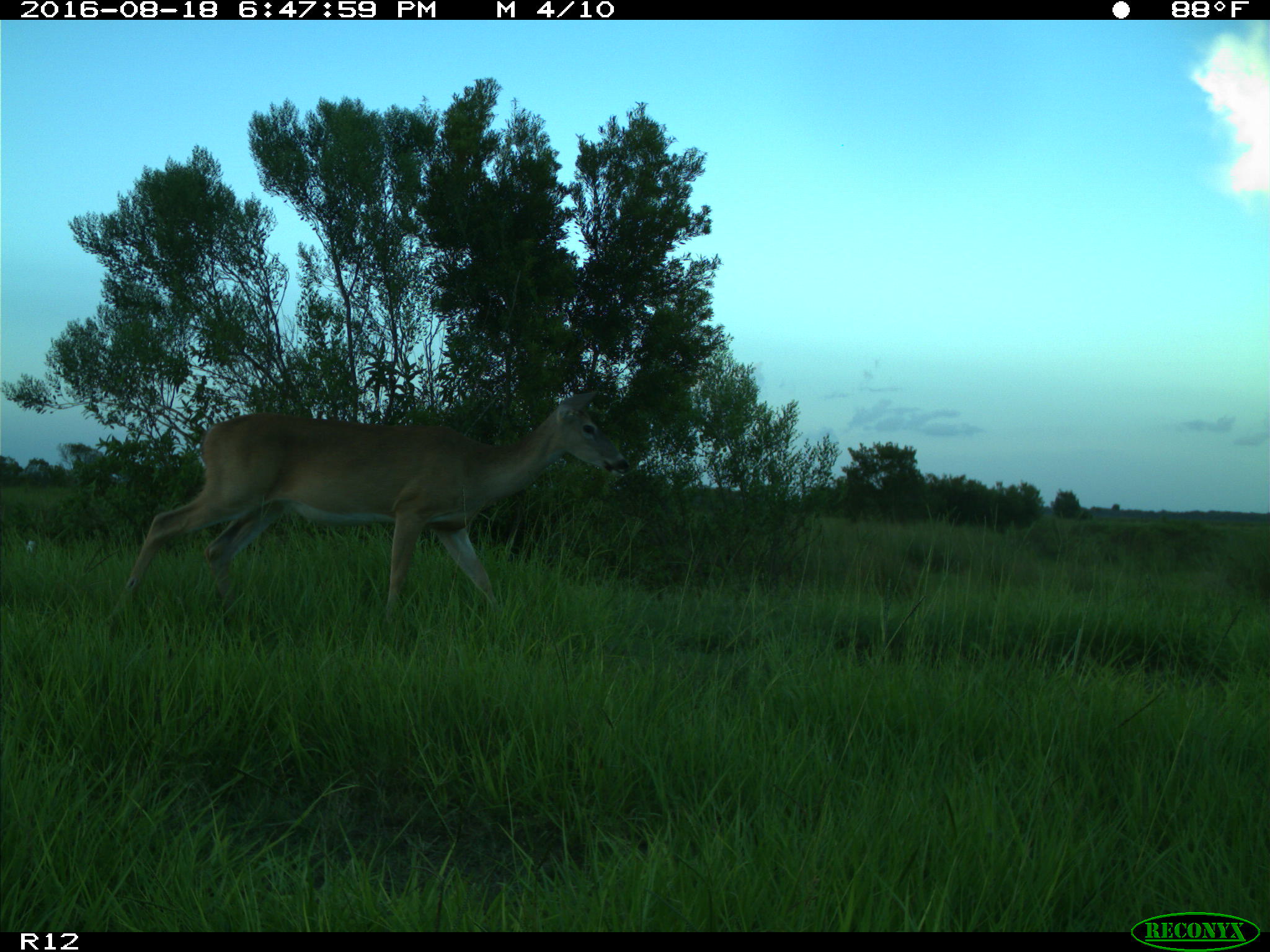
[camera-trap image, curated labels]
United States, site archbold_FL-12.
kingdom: Animalia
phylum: Chordata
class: Mammalia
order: Artiodactyla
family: Cervidae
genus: Odocoileus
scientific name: Odocoileus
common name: deer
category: unidentified deer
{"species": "unidentified deer (deer) (Odocoileus)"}